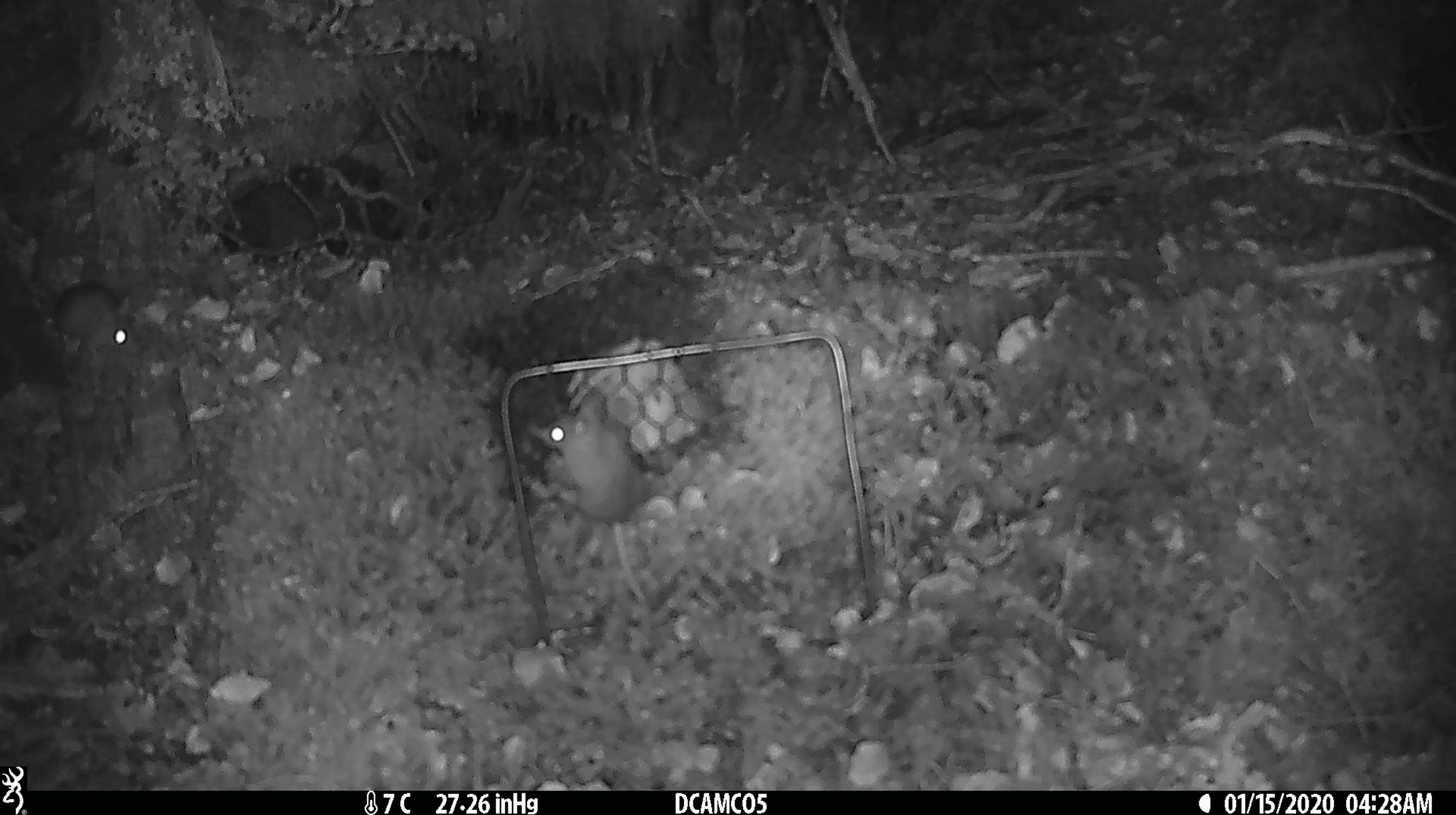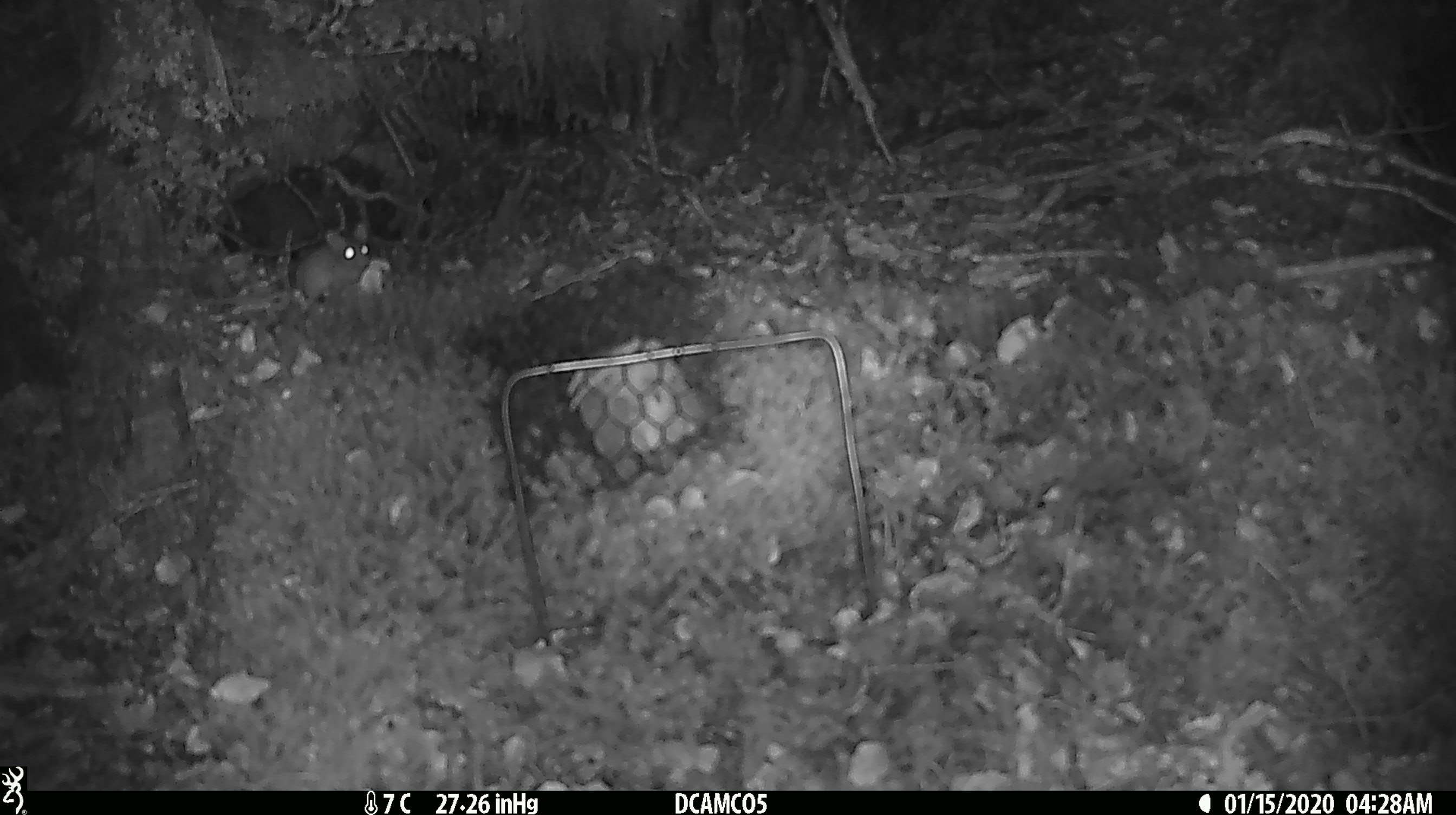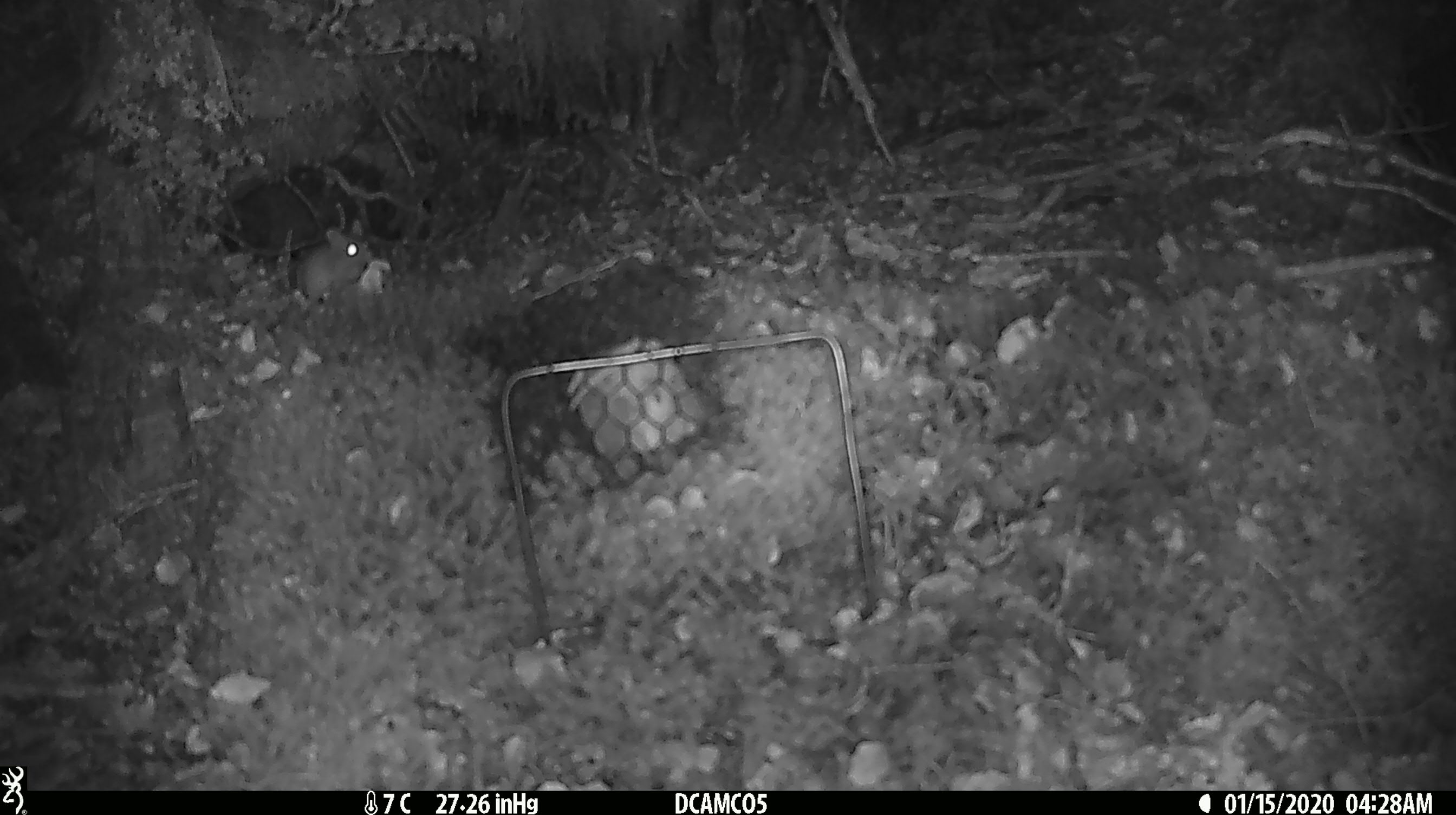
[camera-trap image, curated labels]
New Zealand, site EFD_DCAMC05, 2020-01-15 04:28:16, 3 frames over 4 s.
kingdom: Animalia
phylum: Chordata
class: Mammalia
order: Rodentia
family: Muridae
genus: Mus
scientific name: Mus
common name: mouse